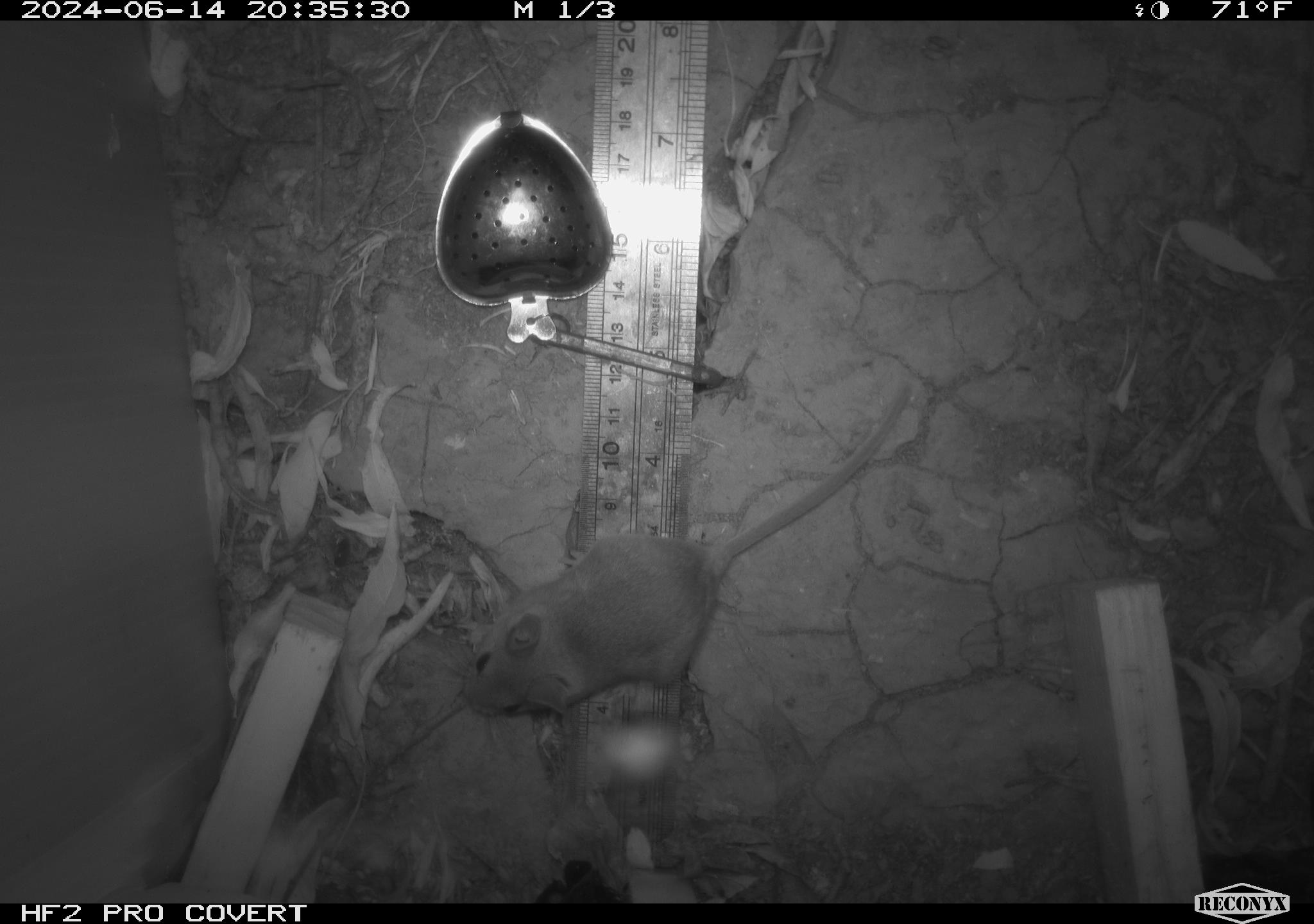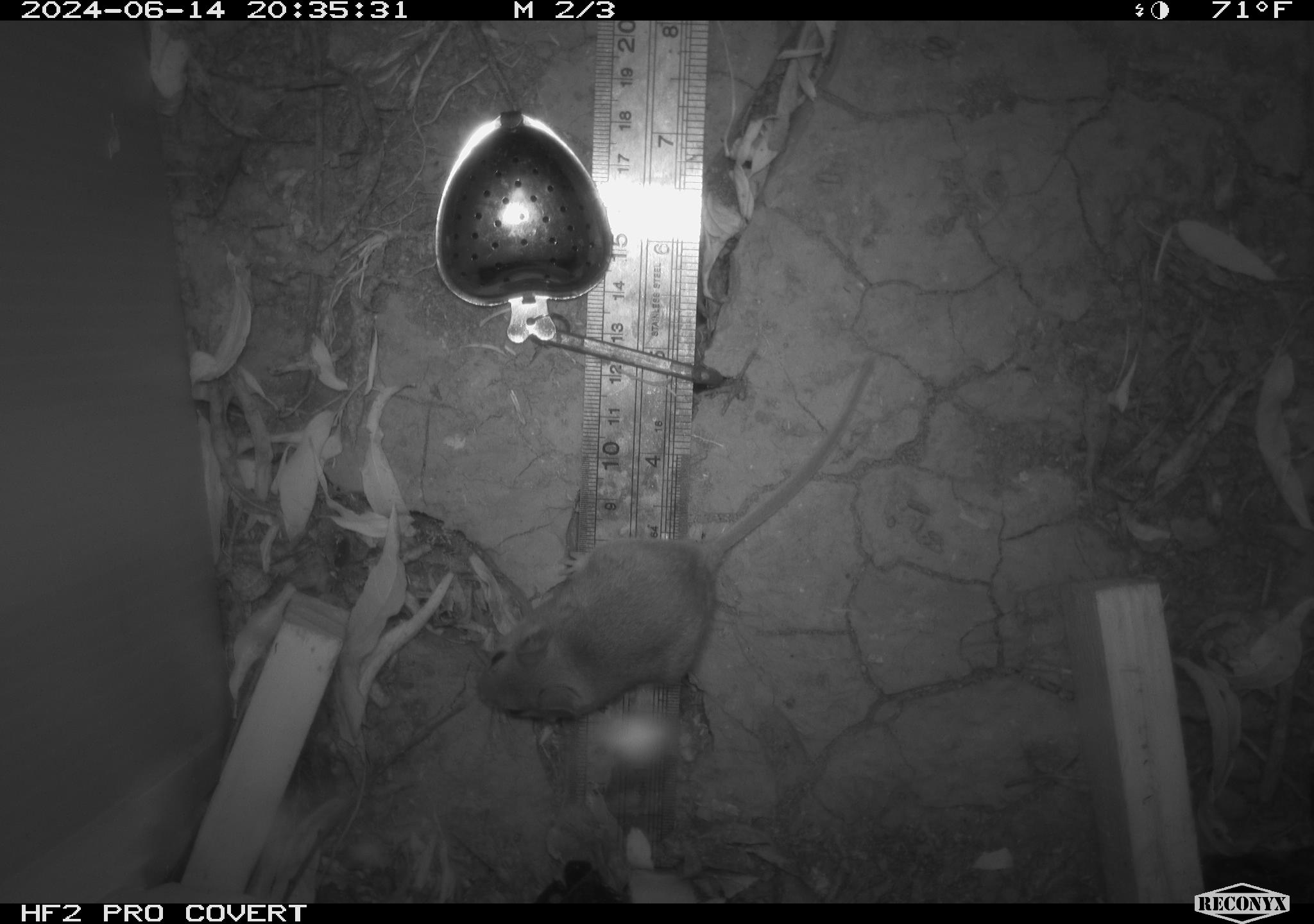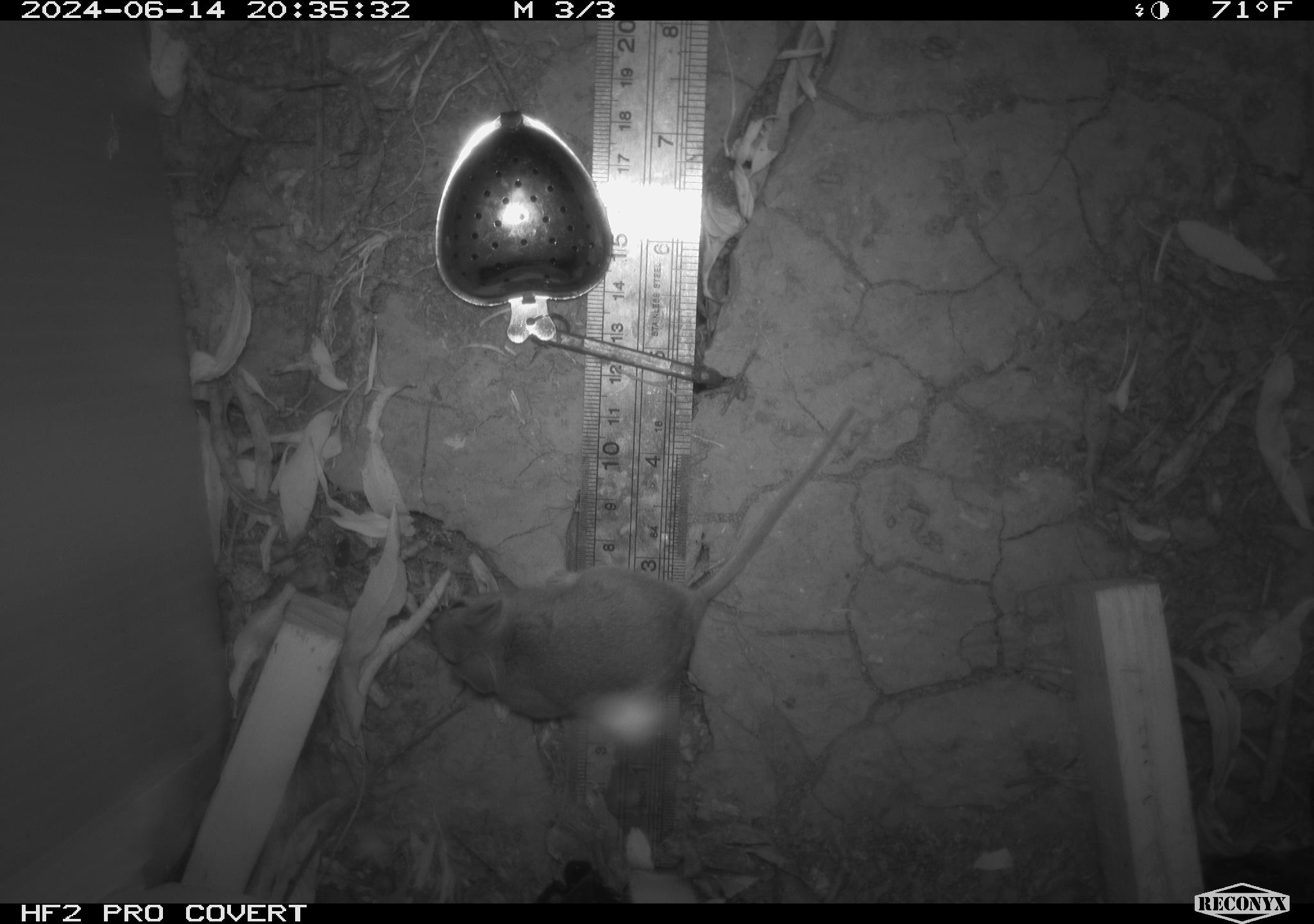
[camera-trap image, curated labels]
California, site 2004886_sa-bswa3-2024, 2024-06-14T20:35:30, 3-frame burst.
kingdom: Animalia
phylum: Chordata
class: Mammalia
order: Rodentia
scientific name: Rodentia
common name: mouse species